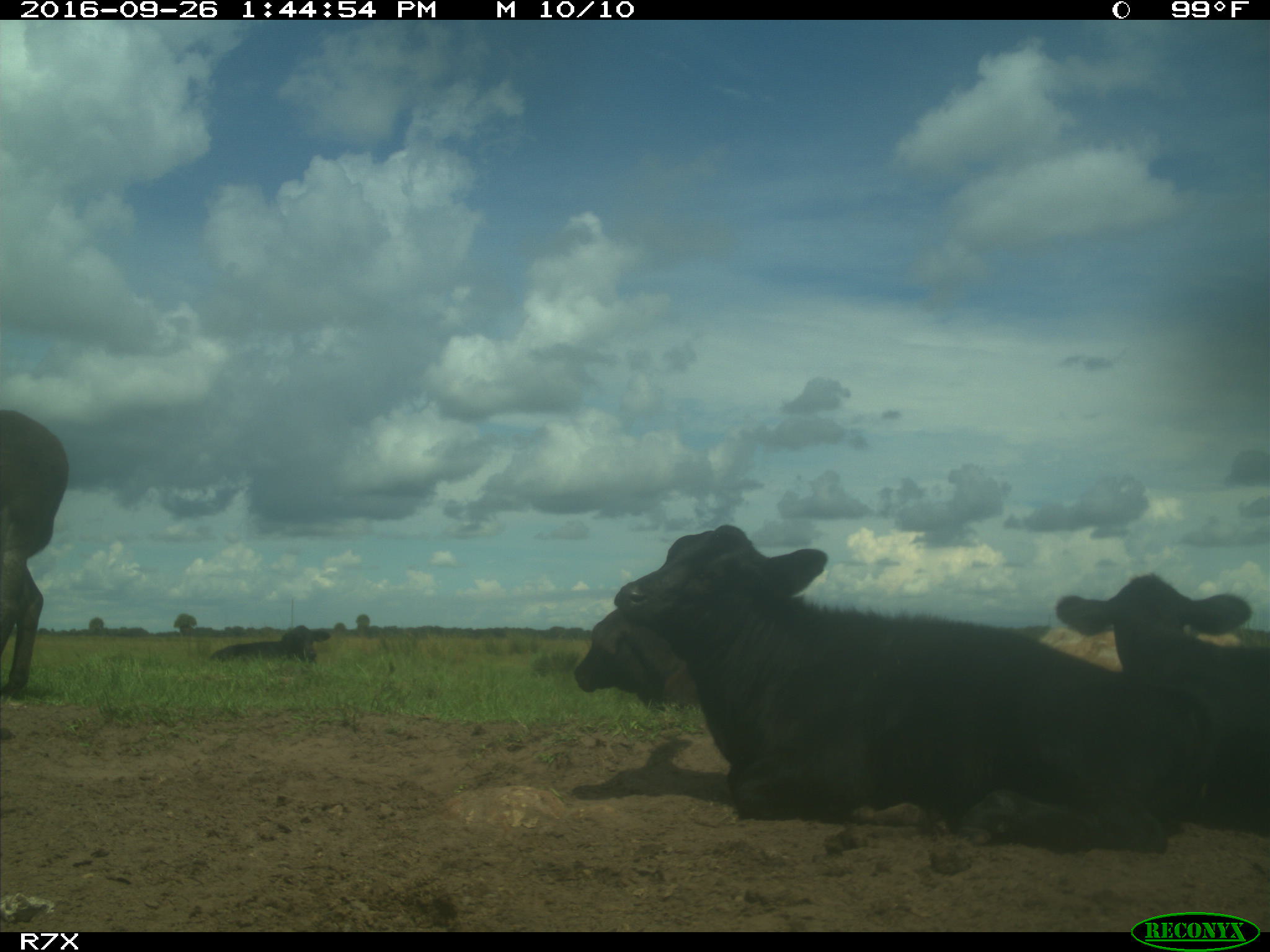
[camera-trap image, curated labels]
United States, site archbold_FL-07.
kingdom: Animalia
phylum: Chordata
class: Mammalia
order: Artiodactyla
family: Bovidae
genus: Bos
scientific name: Bos taurus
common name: domestic cow